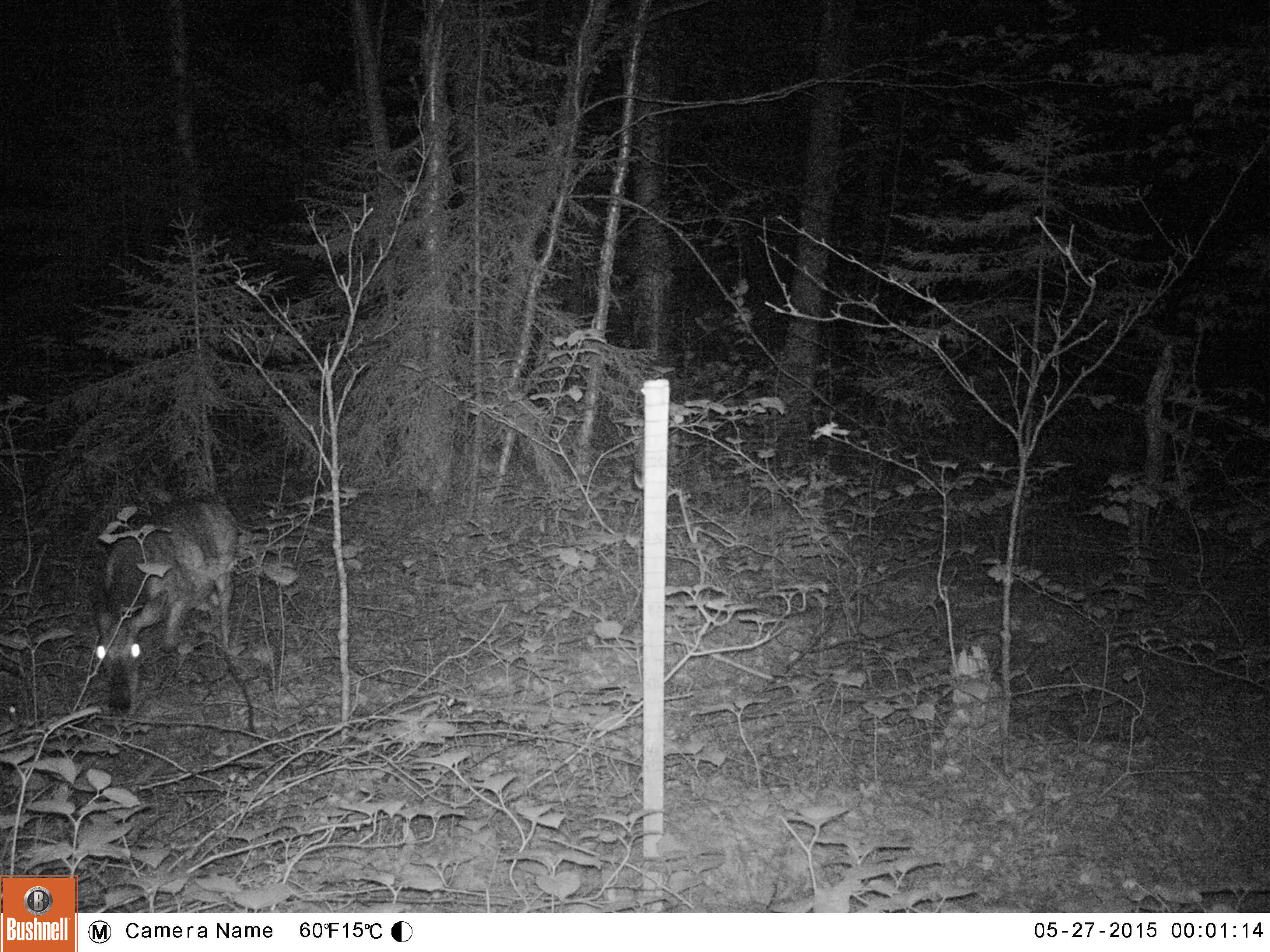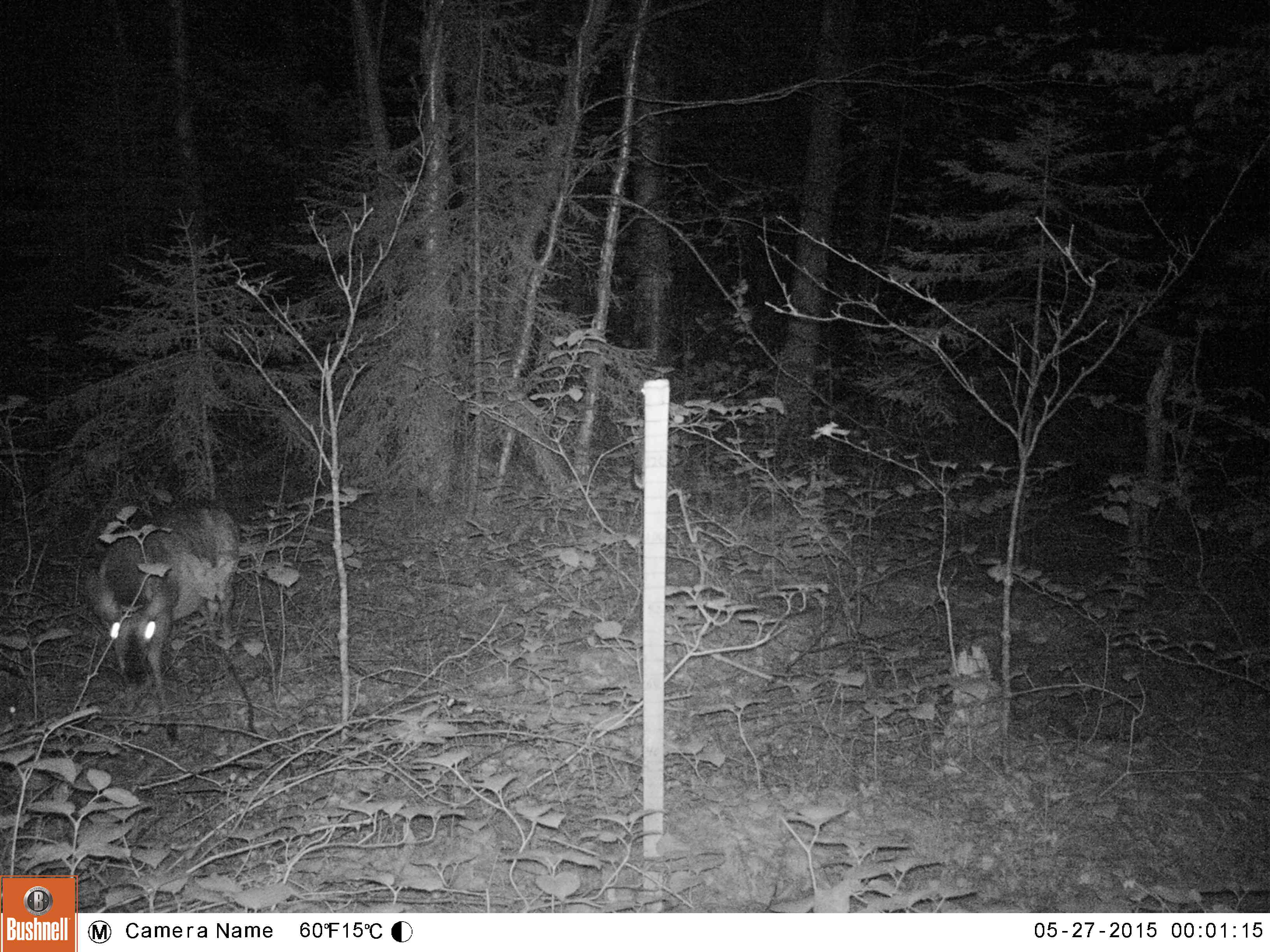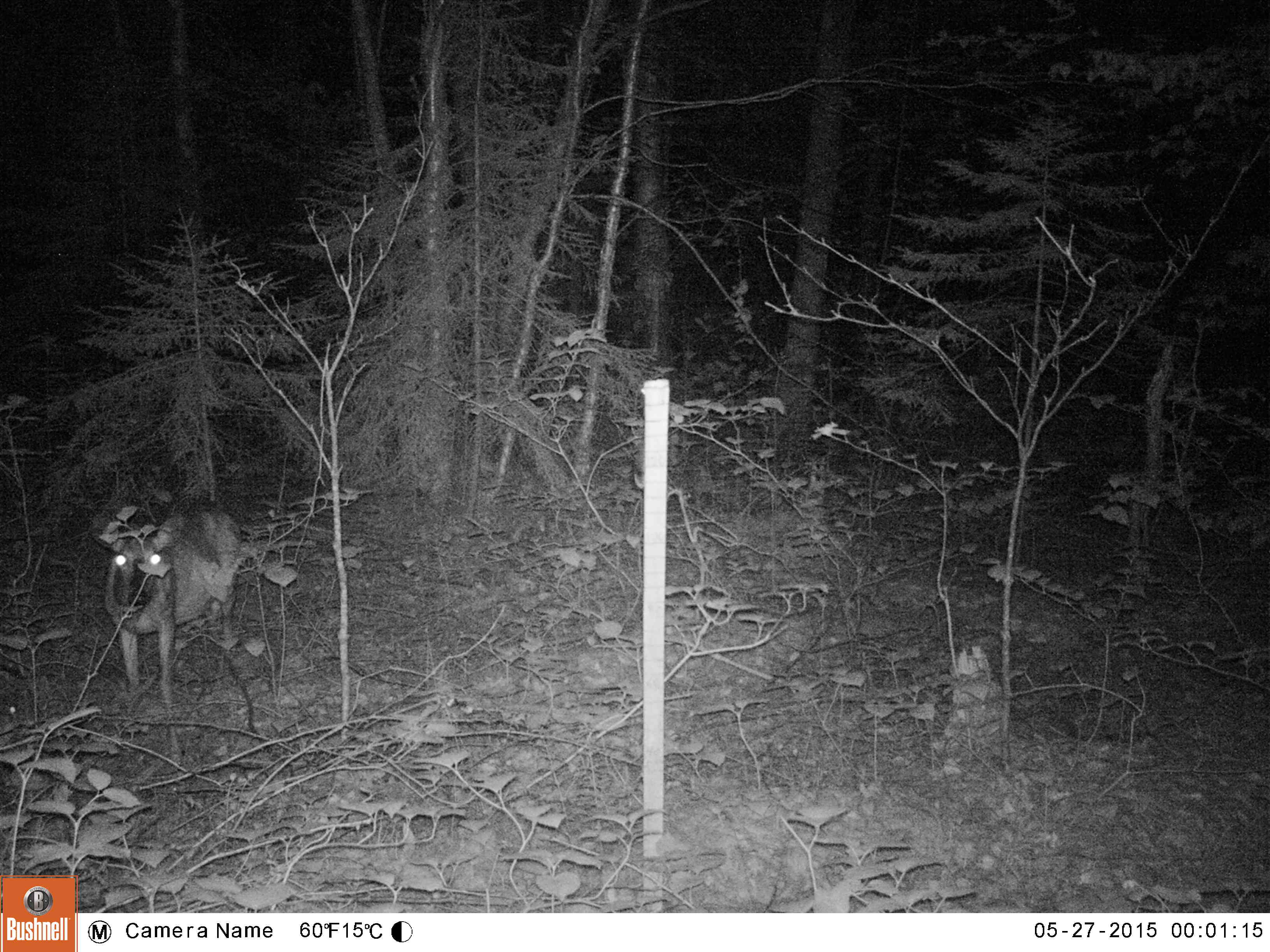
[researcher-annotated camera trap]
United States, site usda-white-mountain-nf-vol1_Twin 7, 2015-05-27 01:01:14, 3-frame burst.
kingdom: Animalia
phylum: Chordata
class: Mammalia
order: Artiodactyla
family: Cervidae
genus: Odocoileus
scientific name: Odocoileus virginianus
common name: white-tailed deer